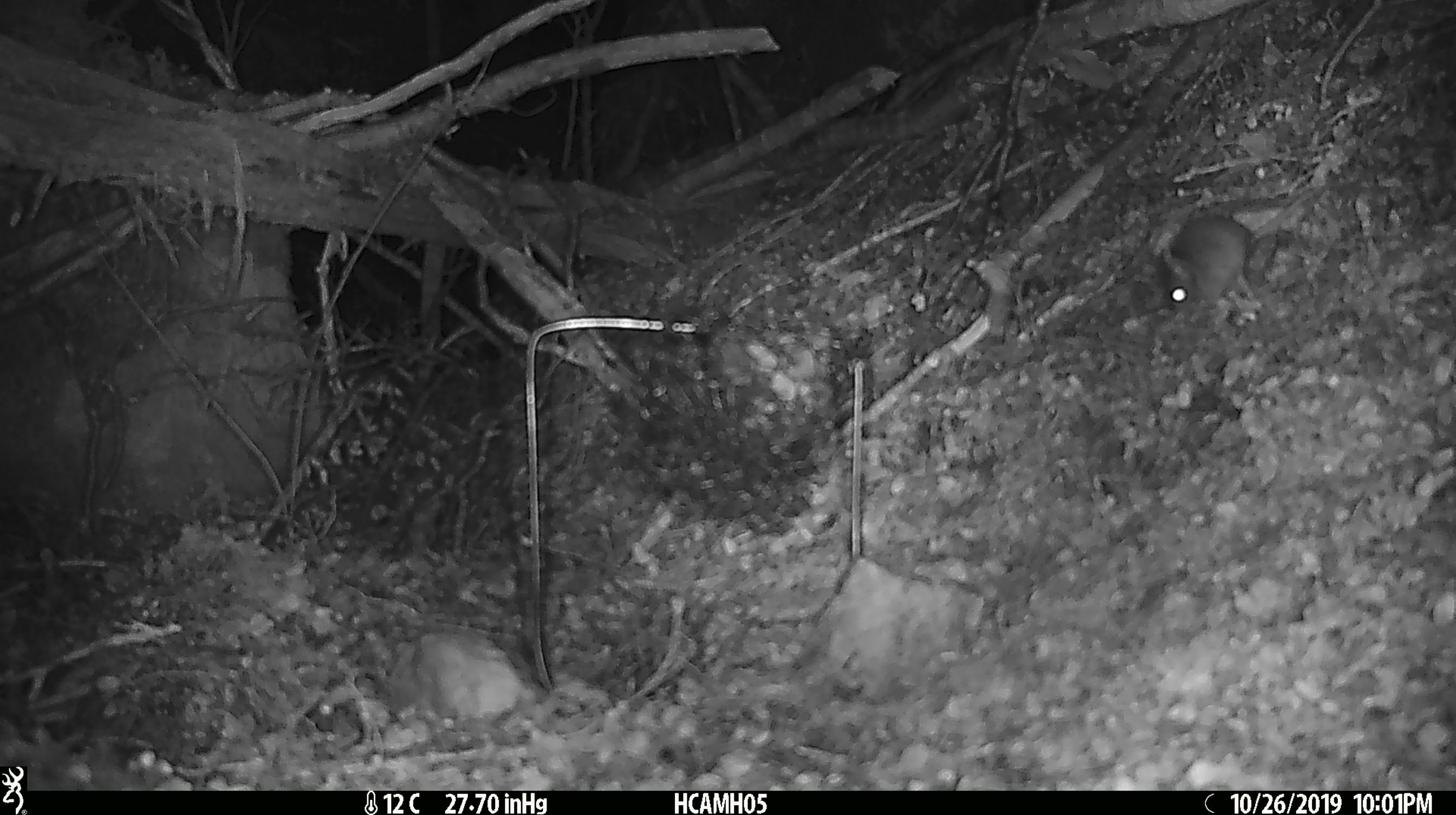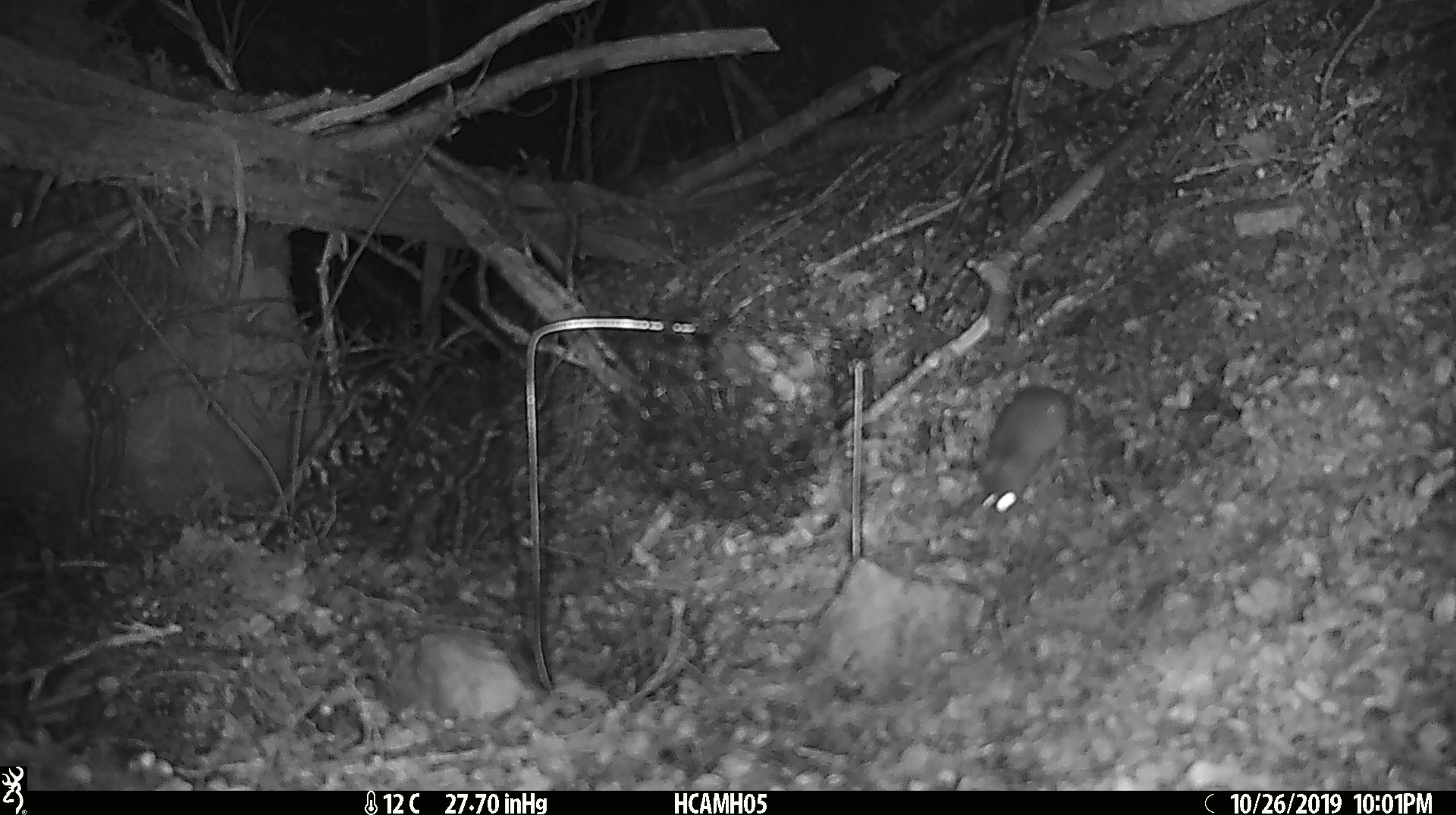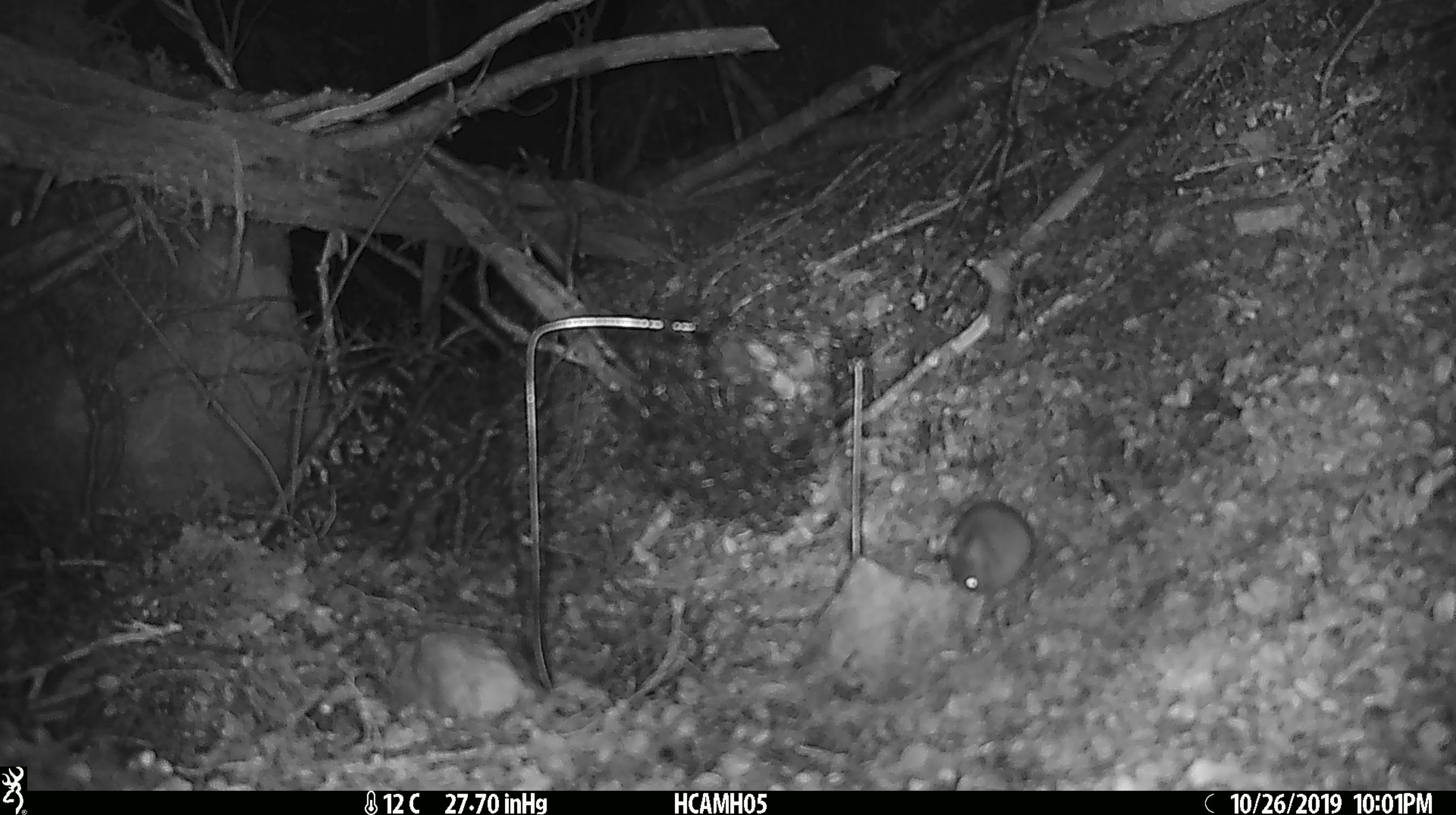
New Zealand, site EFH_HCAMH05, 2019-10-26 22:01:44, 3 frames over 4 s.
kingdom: Animalia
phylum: Chordata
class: Mammalia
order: Rodentia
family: Muridae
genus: Mus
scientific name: Mus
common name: mouse